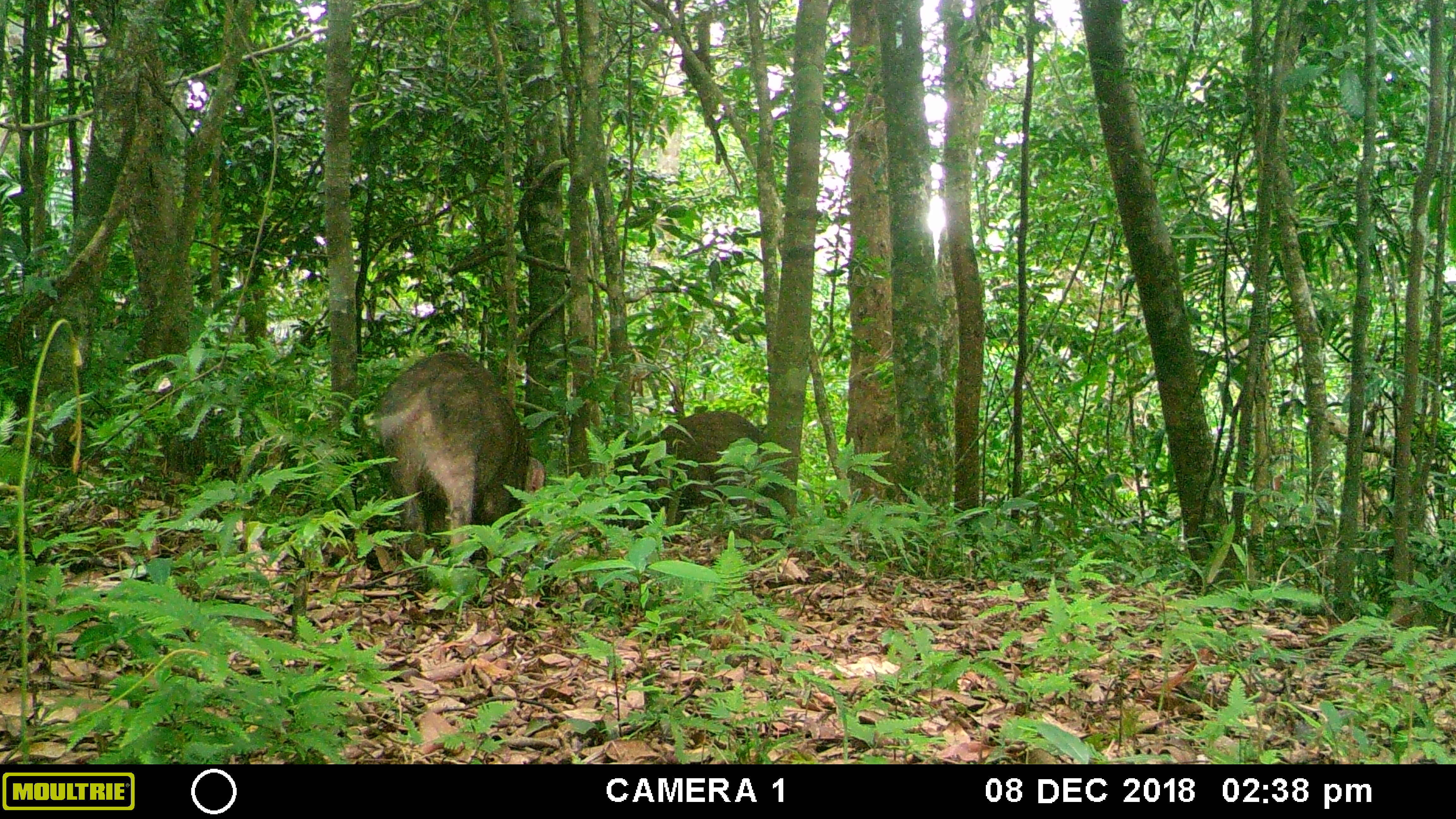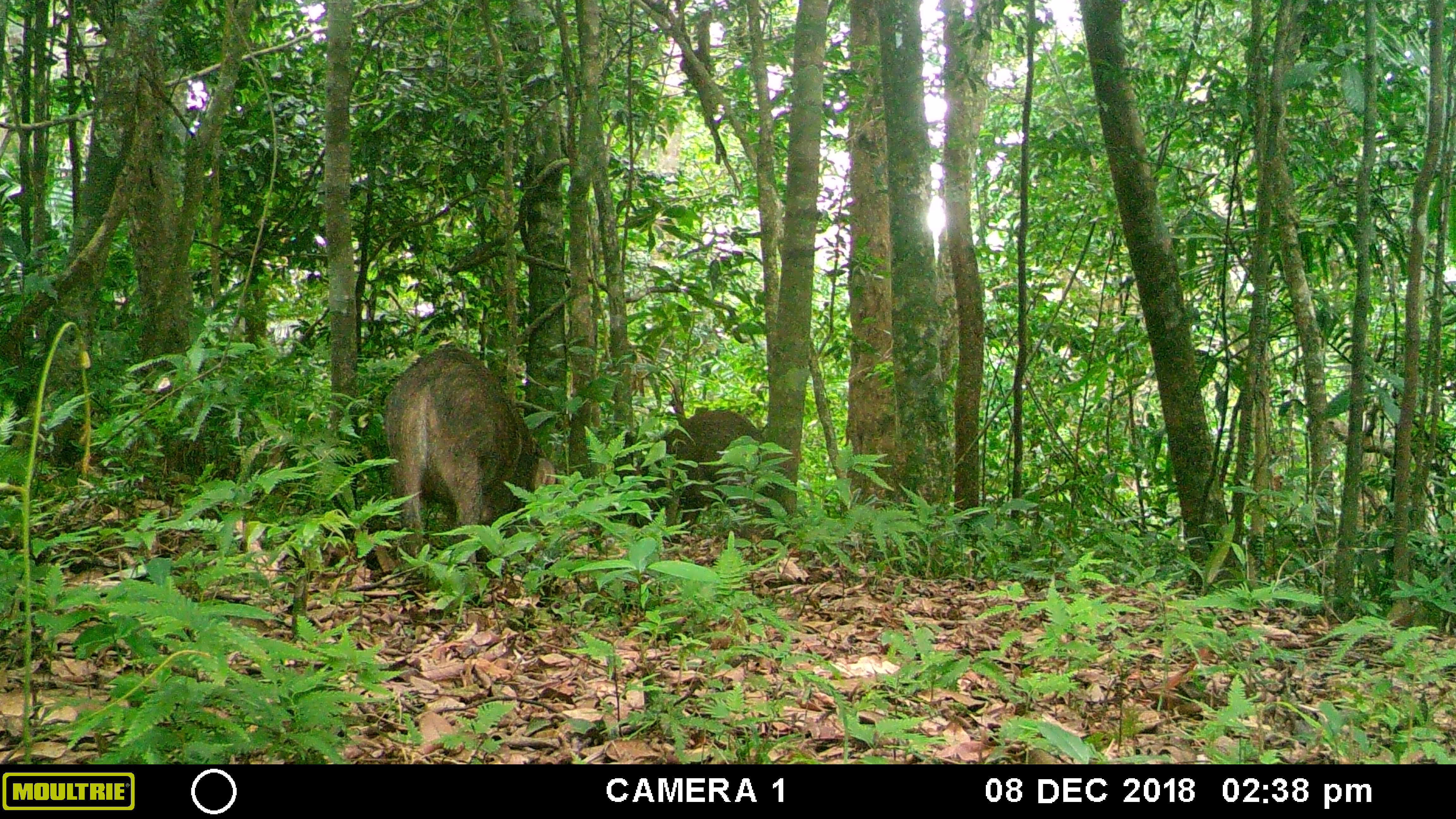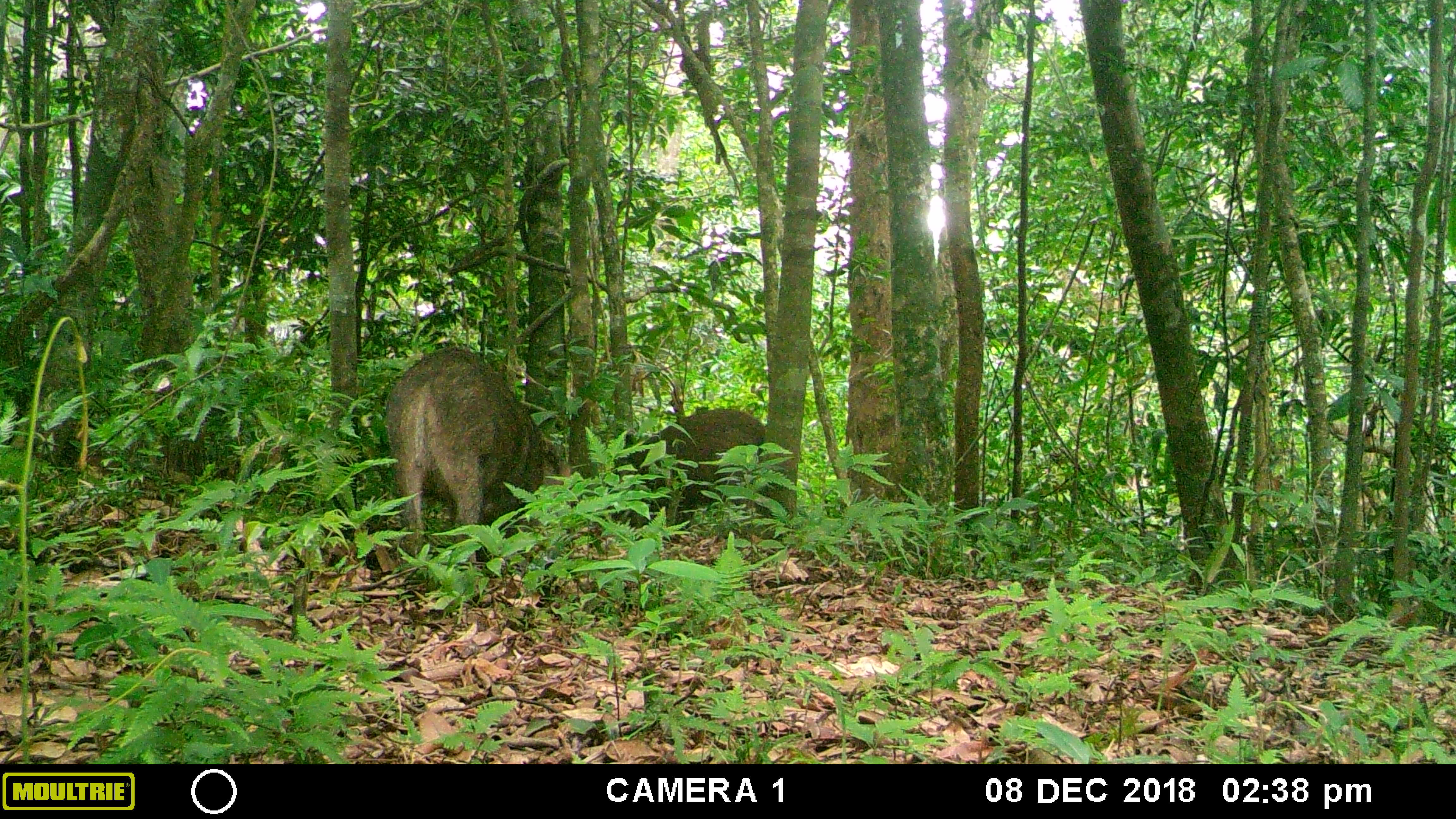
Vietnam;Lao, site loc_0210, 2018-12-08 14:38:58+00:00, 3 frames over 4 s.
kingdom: Animalia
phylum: Chordata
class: Mammalia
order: Artiodactyla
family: Suidae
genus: Sus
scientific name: Sus scrofa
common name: eurasian wild pig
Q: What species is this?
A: Eurasian wild pig (Sus scrofa).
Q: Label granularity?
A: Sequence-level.